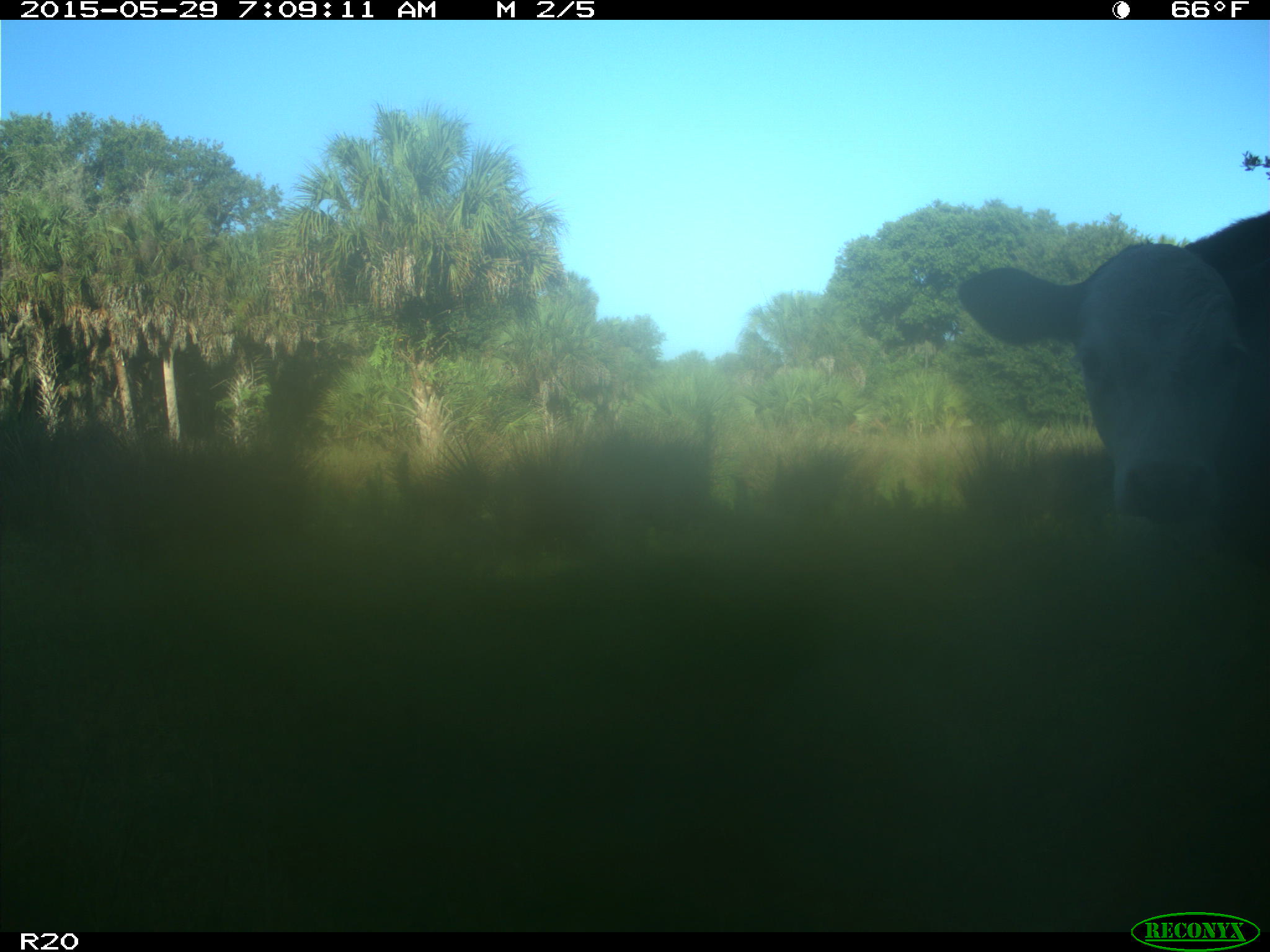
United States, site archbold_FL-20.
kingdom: Animalia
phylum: Chordata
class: Mammalia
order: Artiodactyla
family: Bovidae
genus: Bos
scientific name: Bos taurus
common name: domestic cow